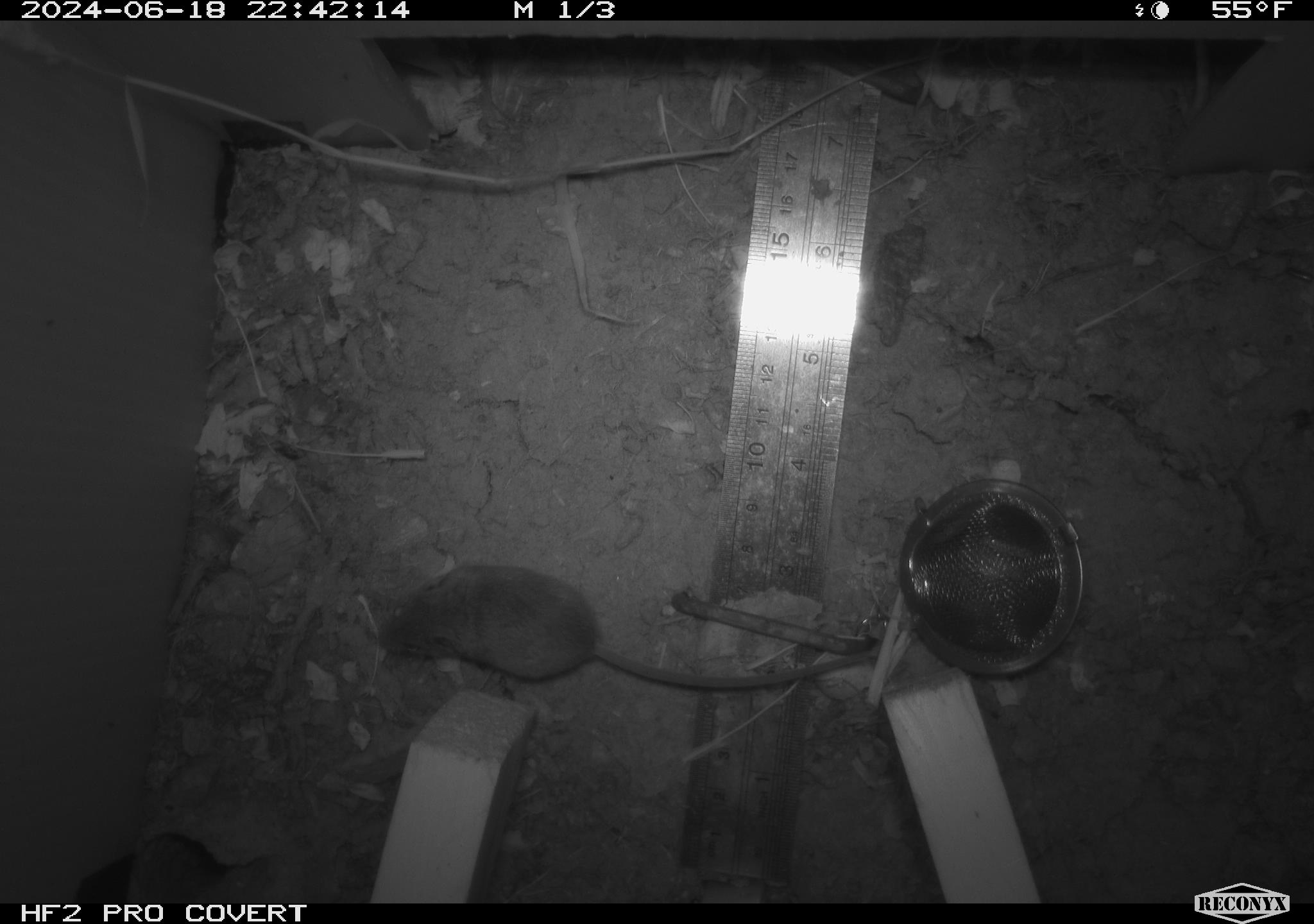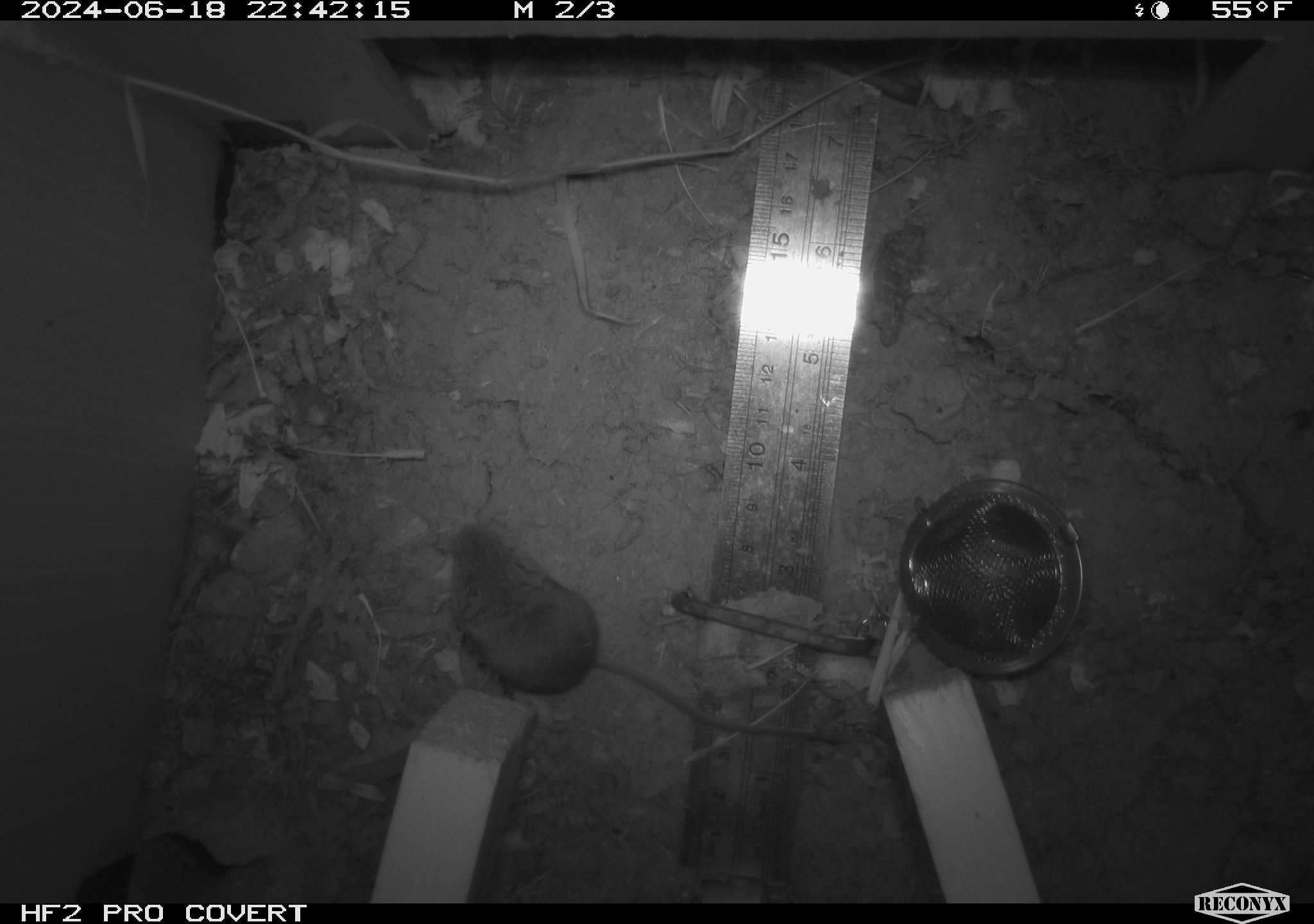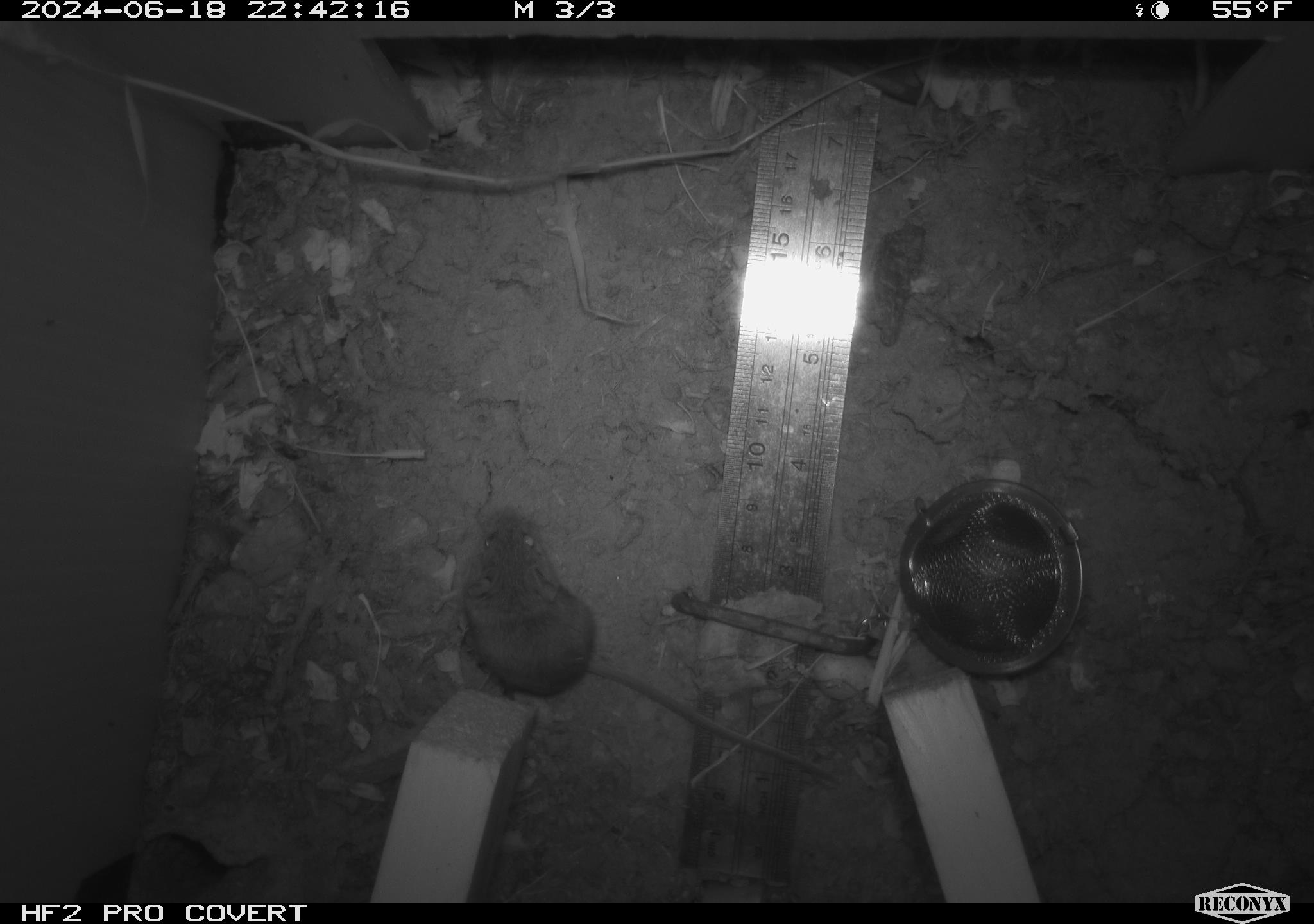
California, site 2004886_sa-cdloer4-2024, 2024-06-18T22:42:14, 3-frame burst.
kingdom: Animalia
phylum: Chordata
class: Mammalia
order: Rodentia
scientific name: Rodentia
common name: rodent